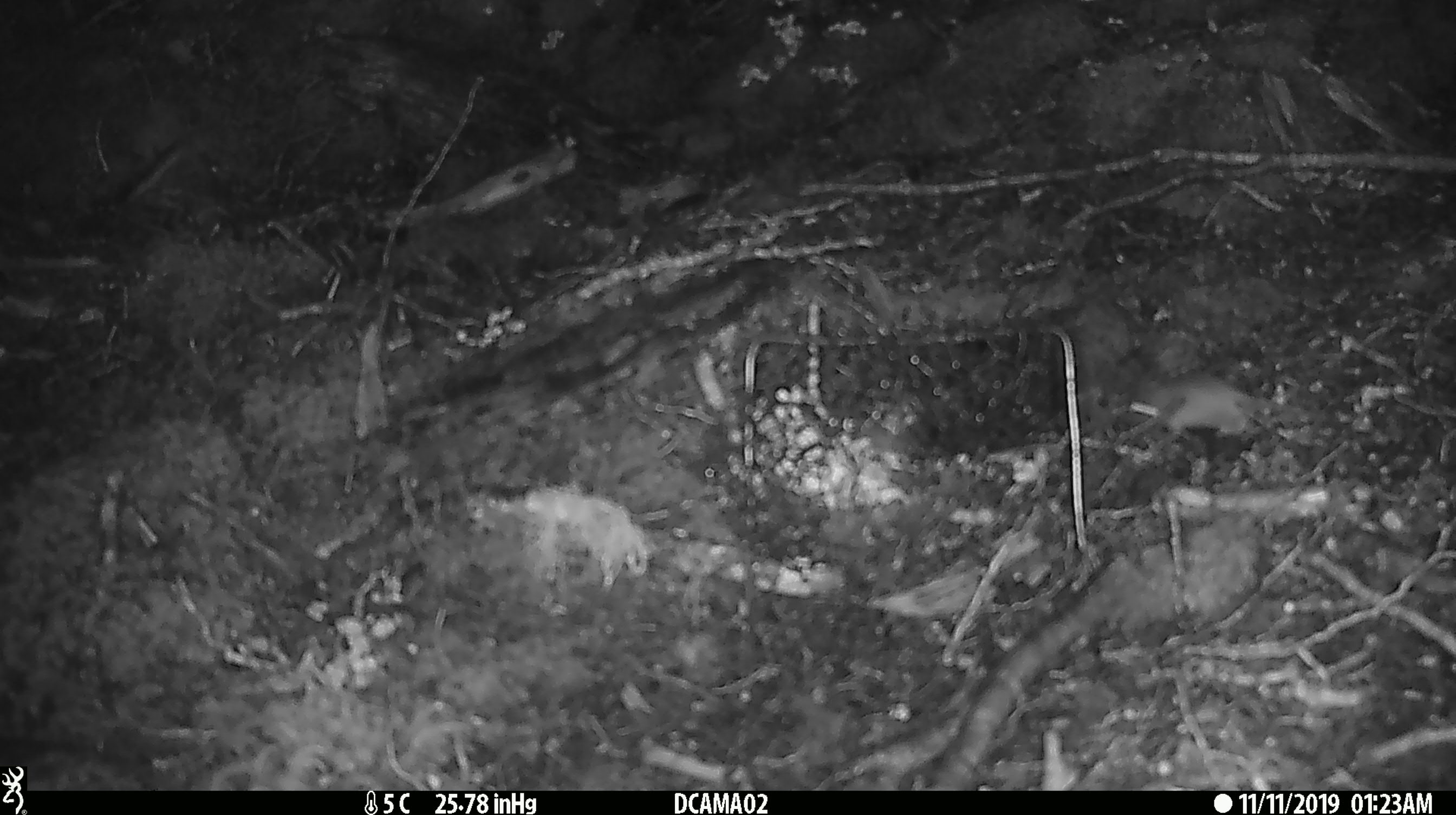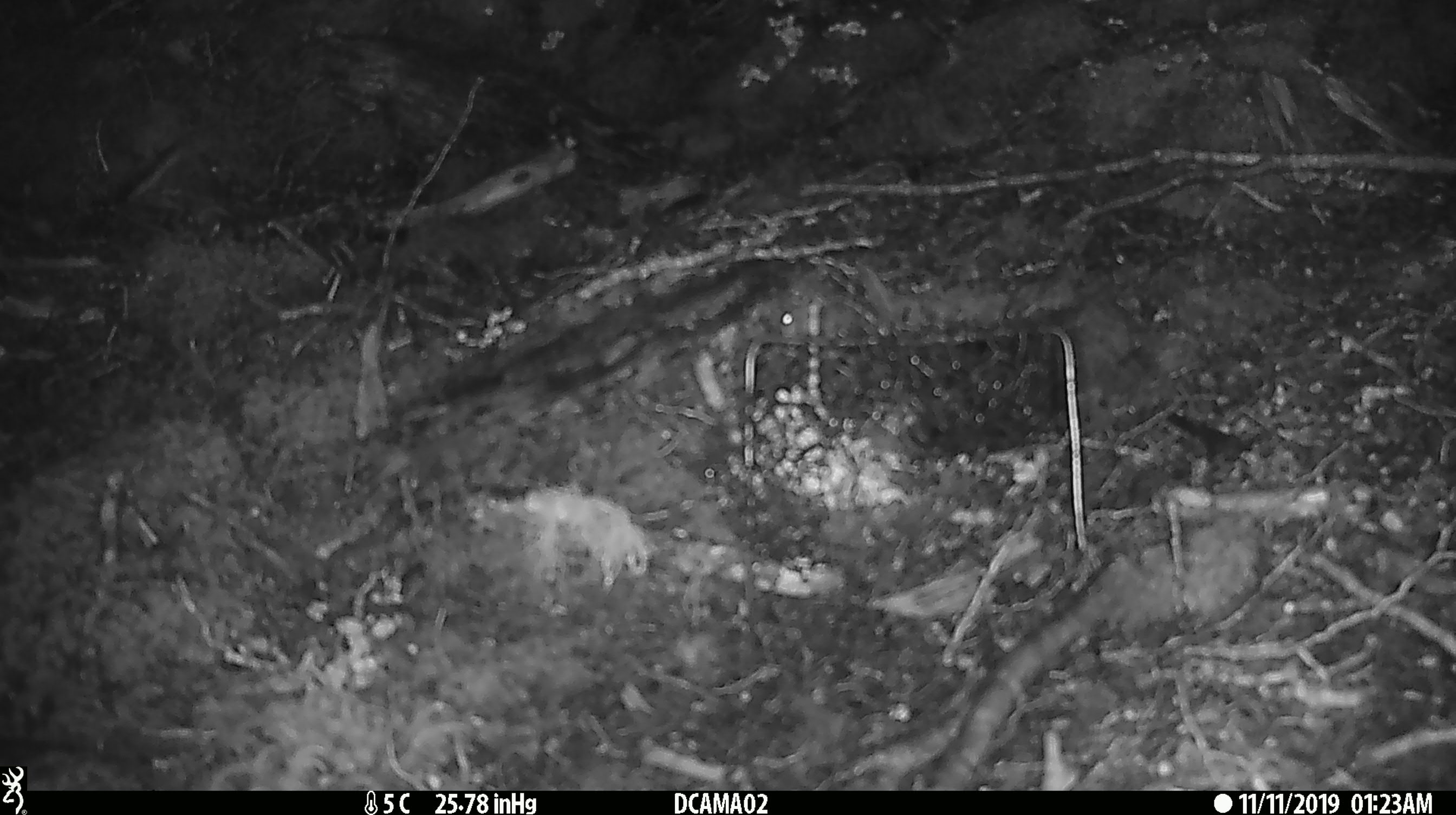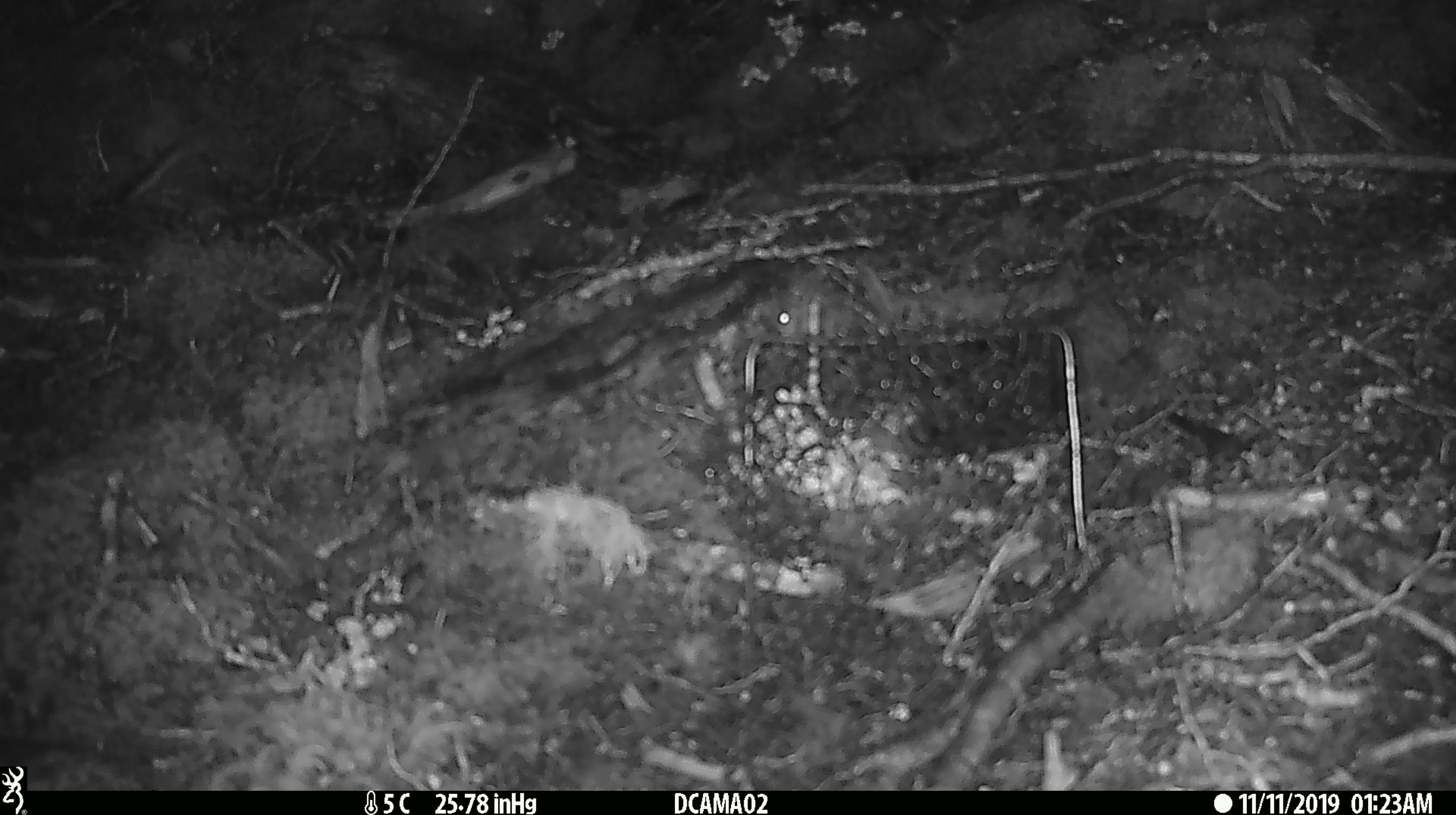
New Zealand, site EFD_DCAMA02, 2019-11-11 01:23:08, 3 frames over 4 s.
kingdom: Animalia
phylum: Chordata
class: Mammalia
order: Rodentia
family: Muridae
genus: Mus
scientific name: Mus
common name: mouse